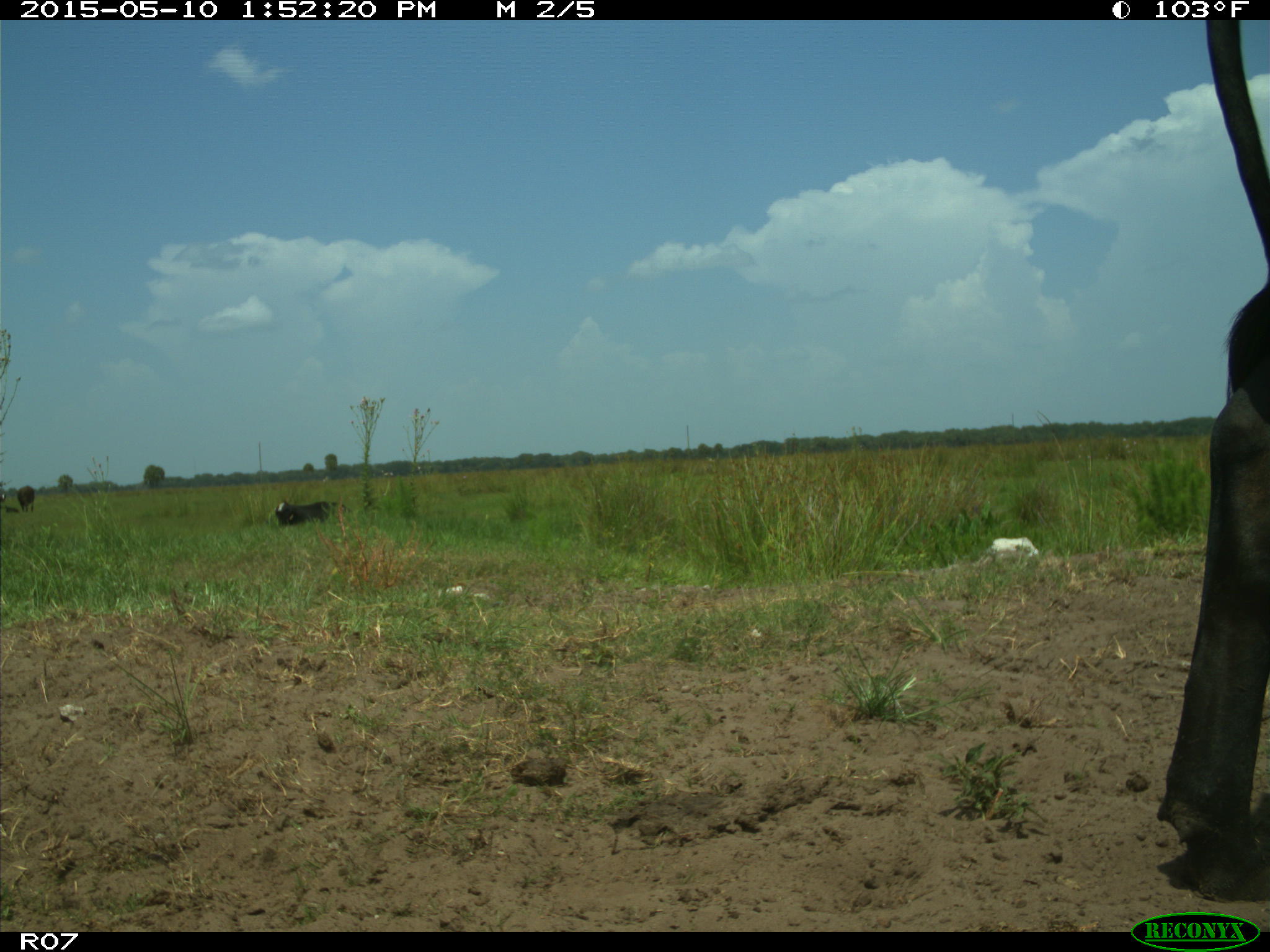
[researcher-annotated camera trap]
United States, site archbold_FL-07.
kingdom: Animalia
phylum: Chordata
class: Mammalia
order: Artiodactyla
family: Bovidae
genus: Bos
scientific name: Bos taurus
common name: domestic cow